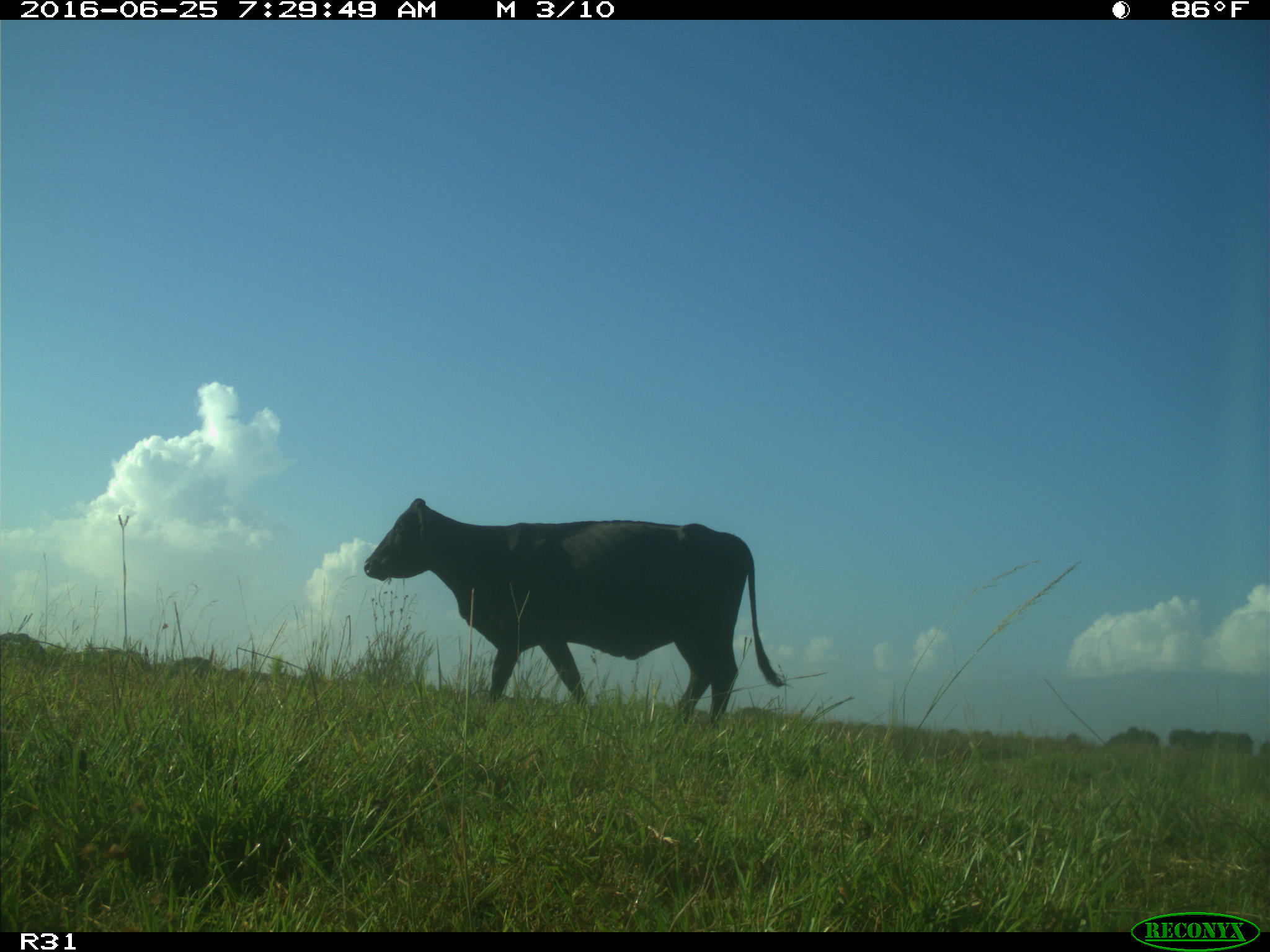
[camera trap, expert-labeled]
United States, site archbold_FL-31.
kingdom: Animalia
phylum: Chordata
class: Mammalia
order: Artiodactyla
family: Bovidae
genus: Bos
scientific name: Bos taurus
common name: domestic cow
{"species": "Bos taurus (domestic cow)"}